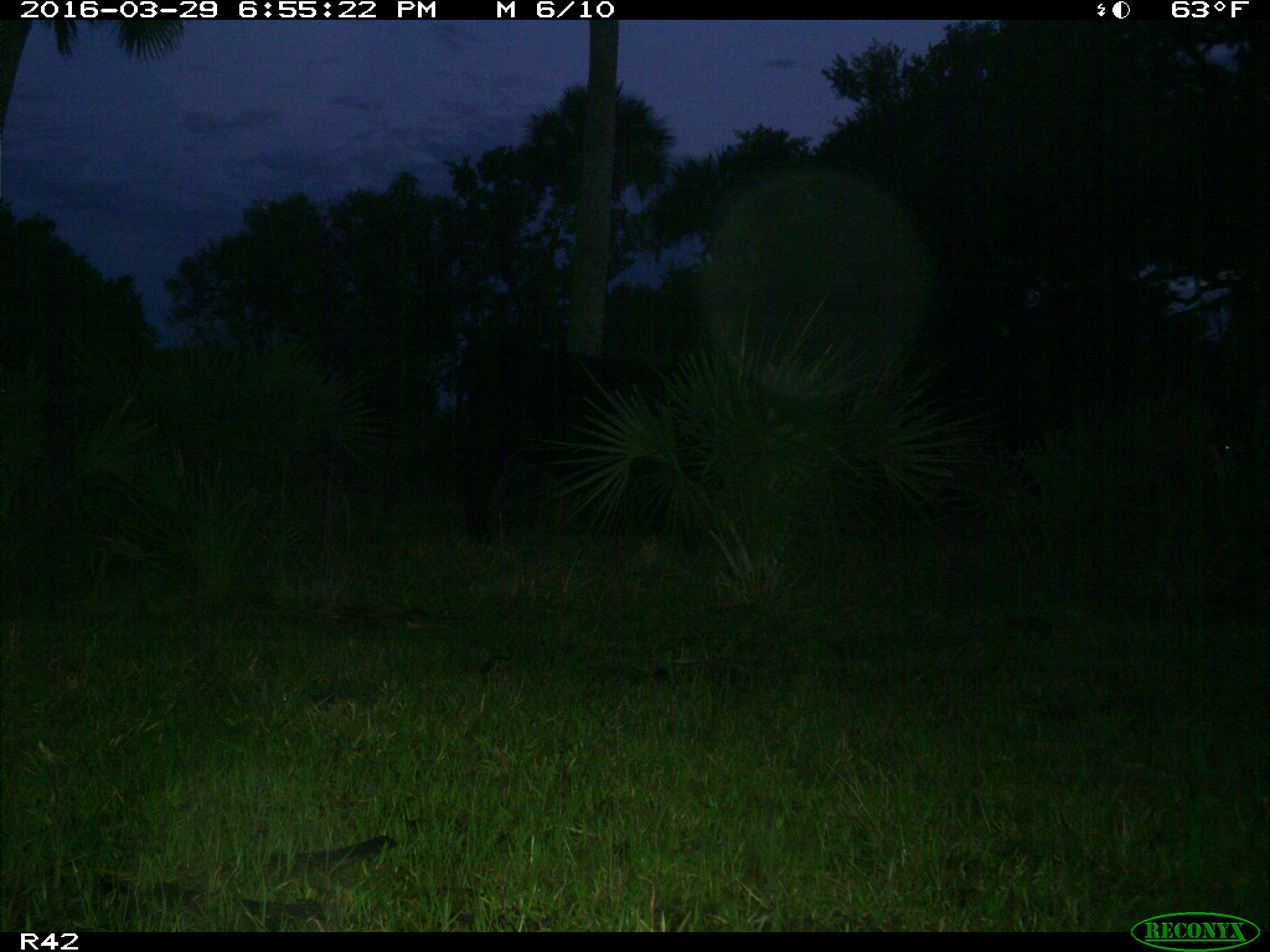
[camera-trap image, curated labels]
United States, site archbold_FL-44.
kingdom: Animalia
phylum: Chordata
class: Mammalia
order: Artiodactyla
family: Bovidae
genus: Bos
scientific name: Bos taurus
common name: domestic cow